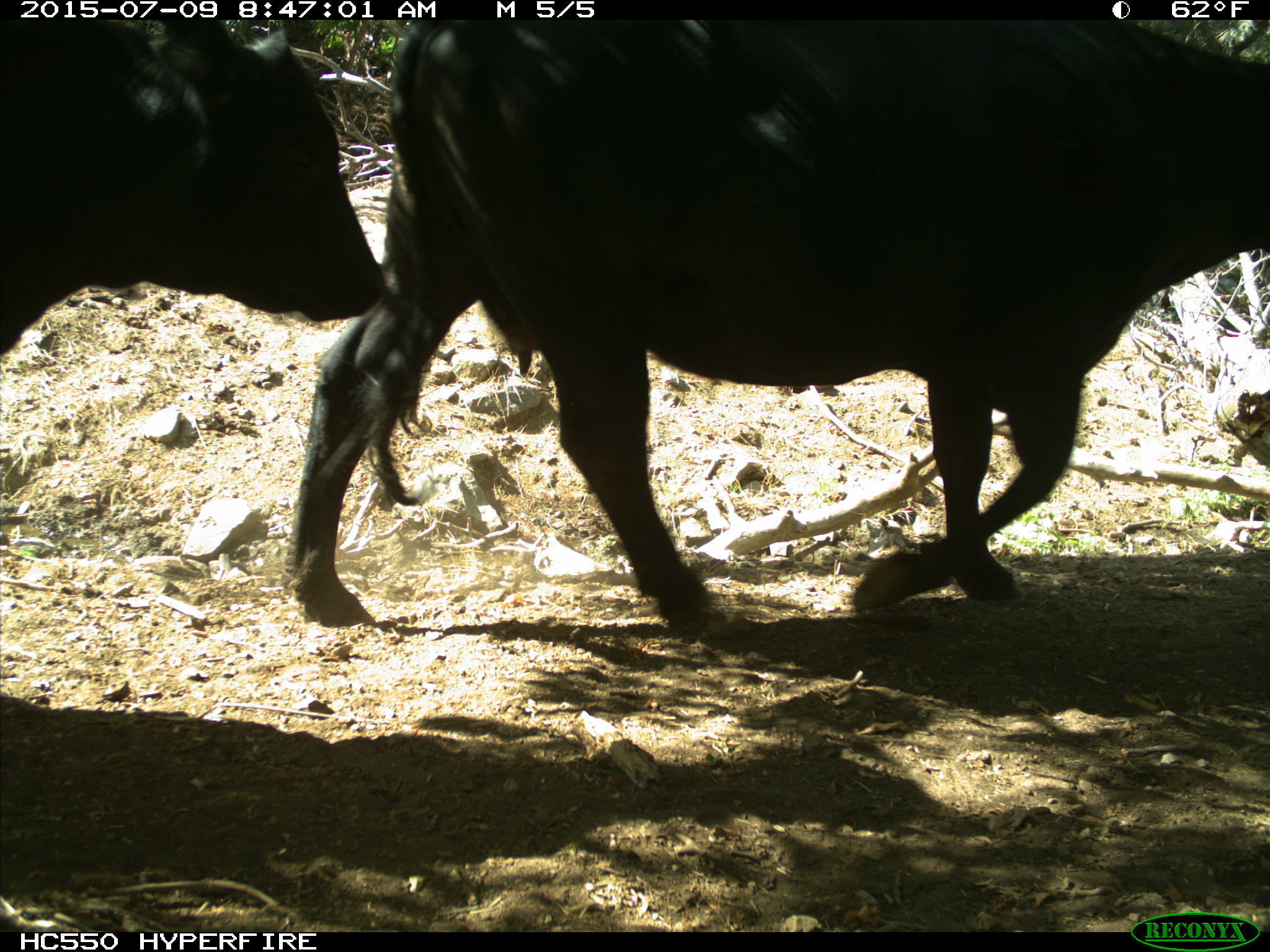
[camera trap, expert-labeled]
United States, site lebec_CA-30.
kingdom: Animalia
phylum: Chordata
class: Mammalia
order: Artiodactyla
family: Bovidae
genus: Bos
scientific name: Bos taurus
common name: domestic cow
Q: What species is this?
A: Bos taurus (domestic cow).